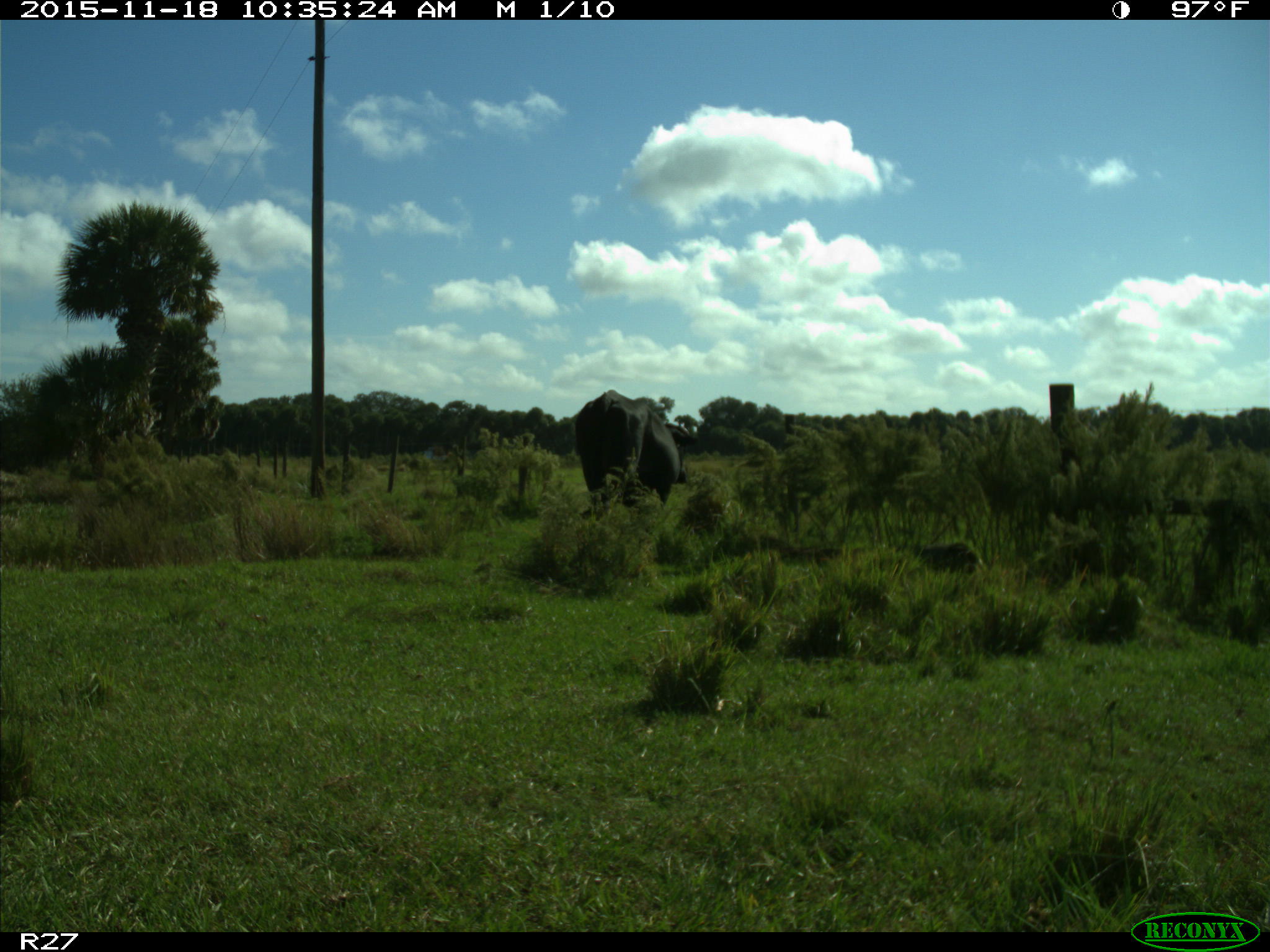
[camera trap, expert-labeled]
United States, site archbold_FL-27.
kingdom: Animalia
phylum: Chordata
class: Mammalia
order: Artiodactyla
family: Bovidae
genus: Bos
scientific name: Bos taurus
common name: domestic cow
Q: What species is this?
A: Bos taurus (domestic cow).